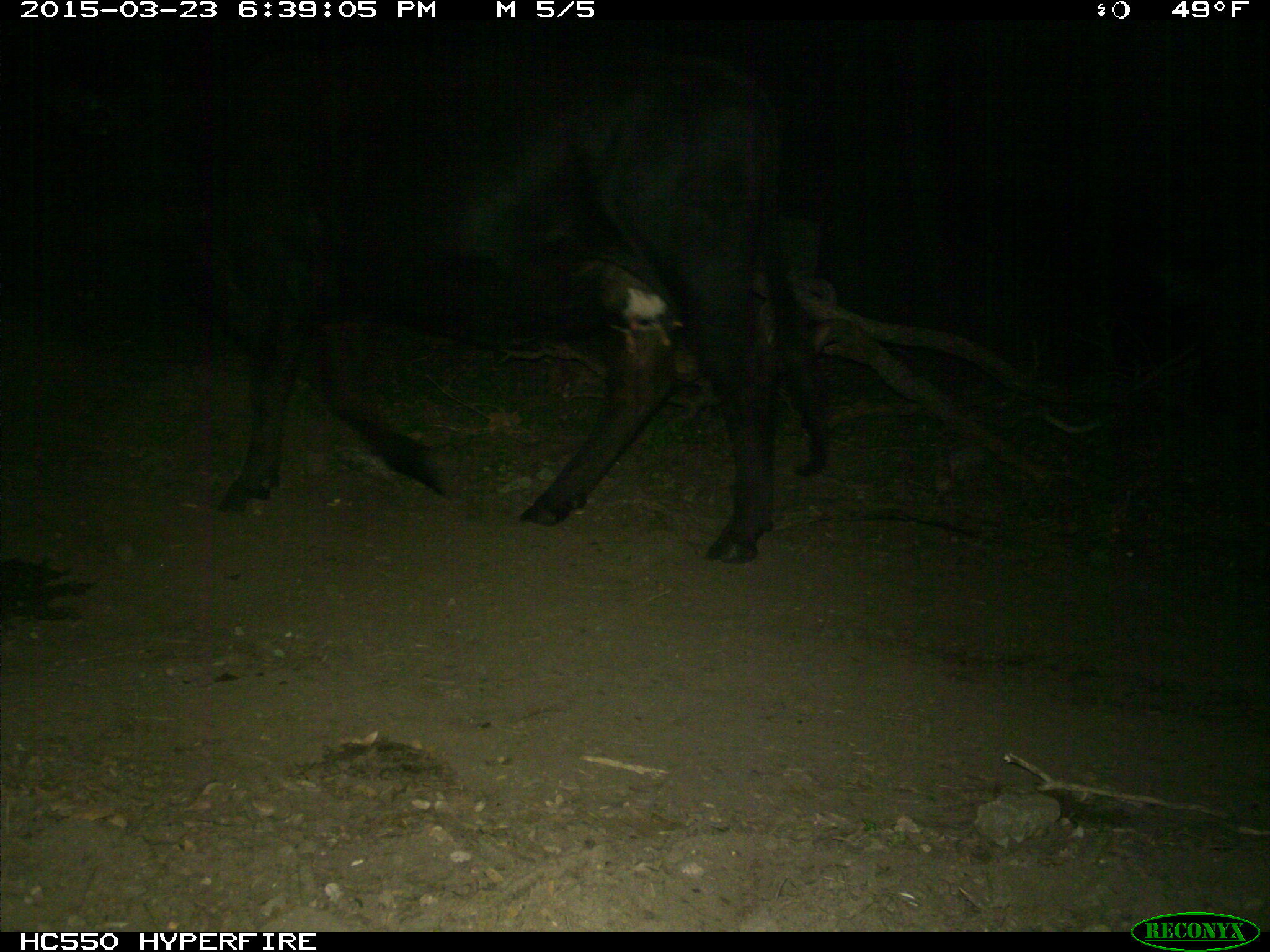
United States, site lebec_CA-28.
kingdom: Animalia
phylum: Chordata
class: Mammalia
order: Artiodactyla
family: Bovidae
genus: Bos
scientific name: Bos taurus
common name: domestic cow